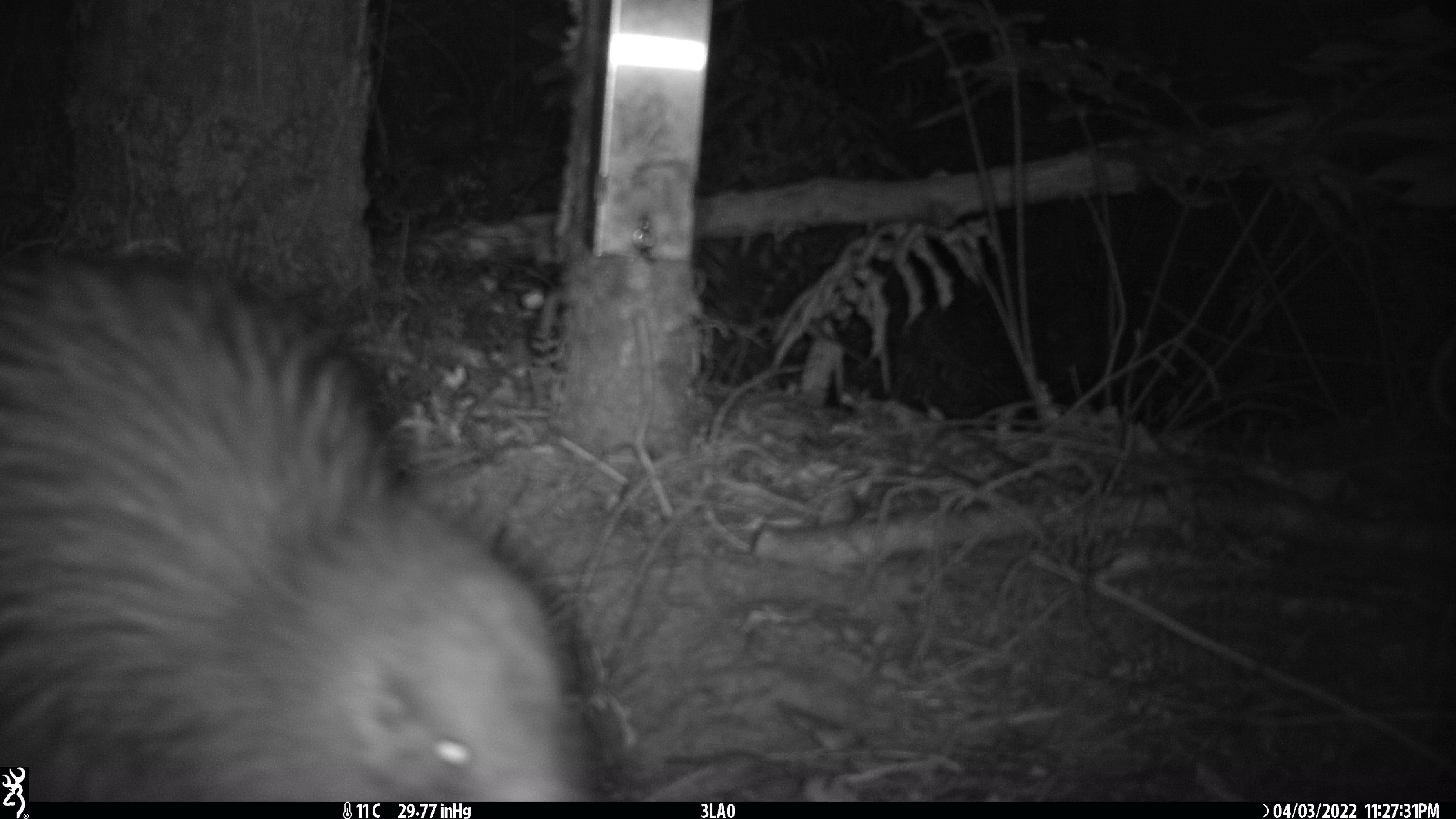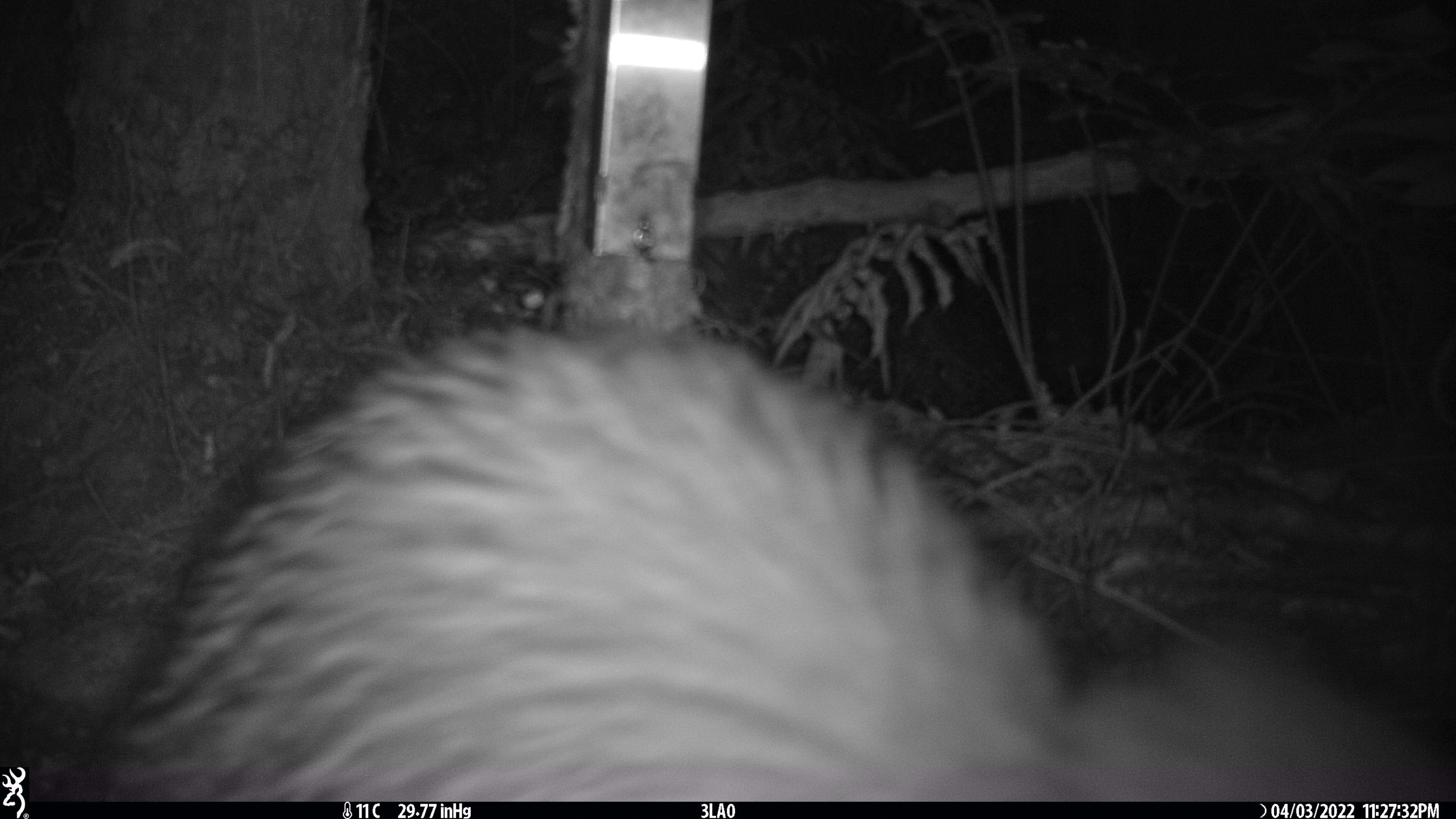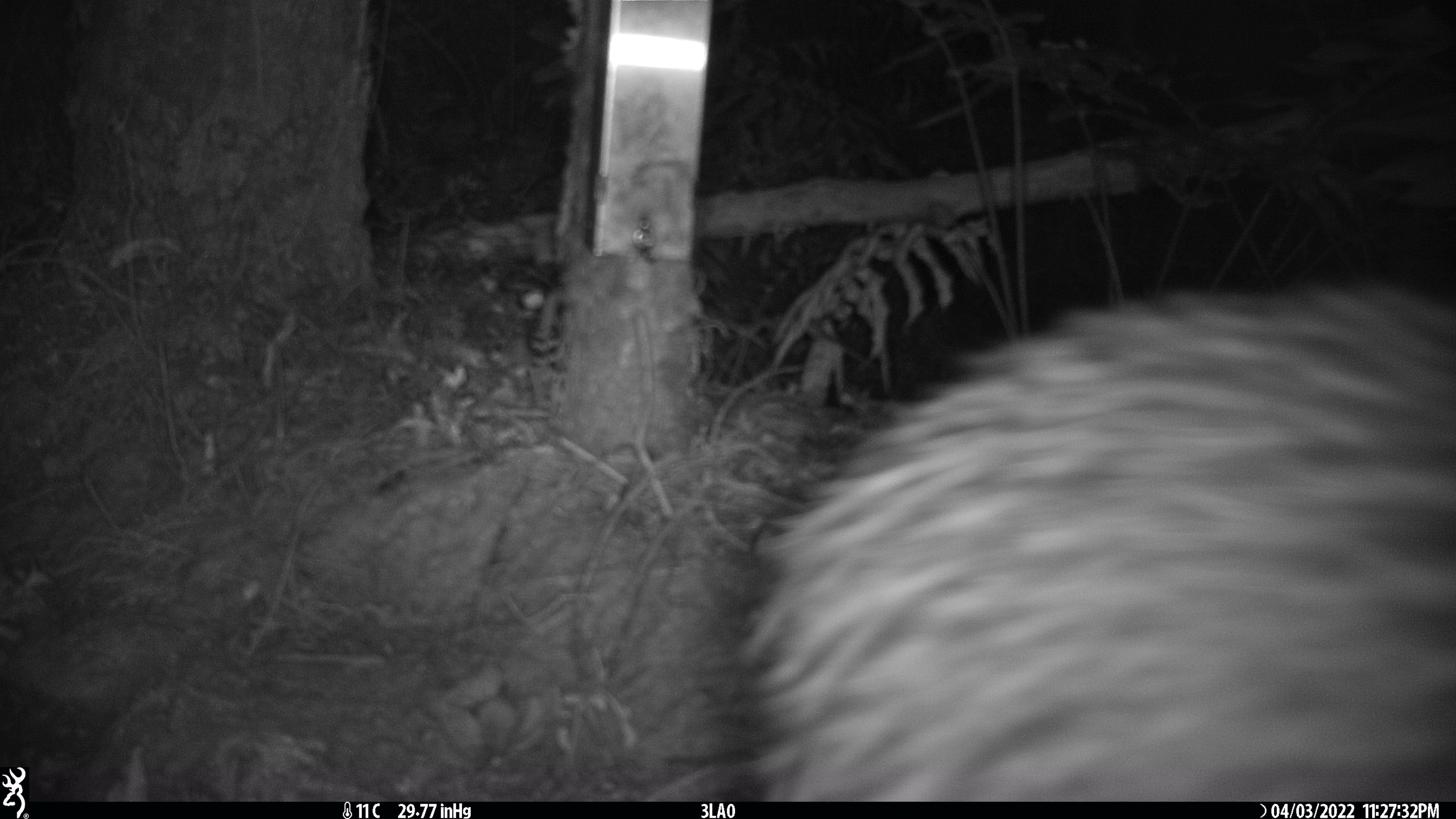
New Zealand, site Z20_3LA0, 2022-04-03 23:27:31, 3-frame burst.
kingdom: Animalia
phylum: Chordata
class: Aves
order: Apterygiformes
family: Apterygidae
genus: Apteryx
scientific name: Apteryx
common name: kiwi